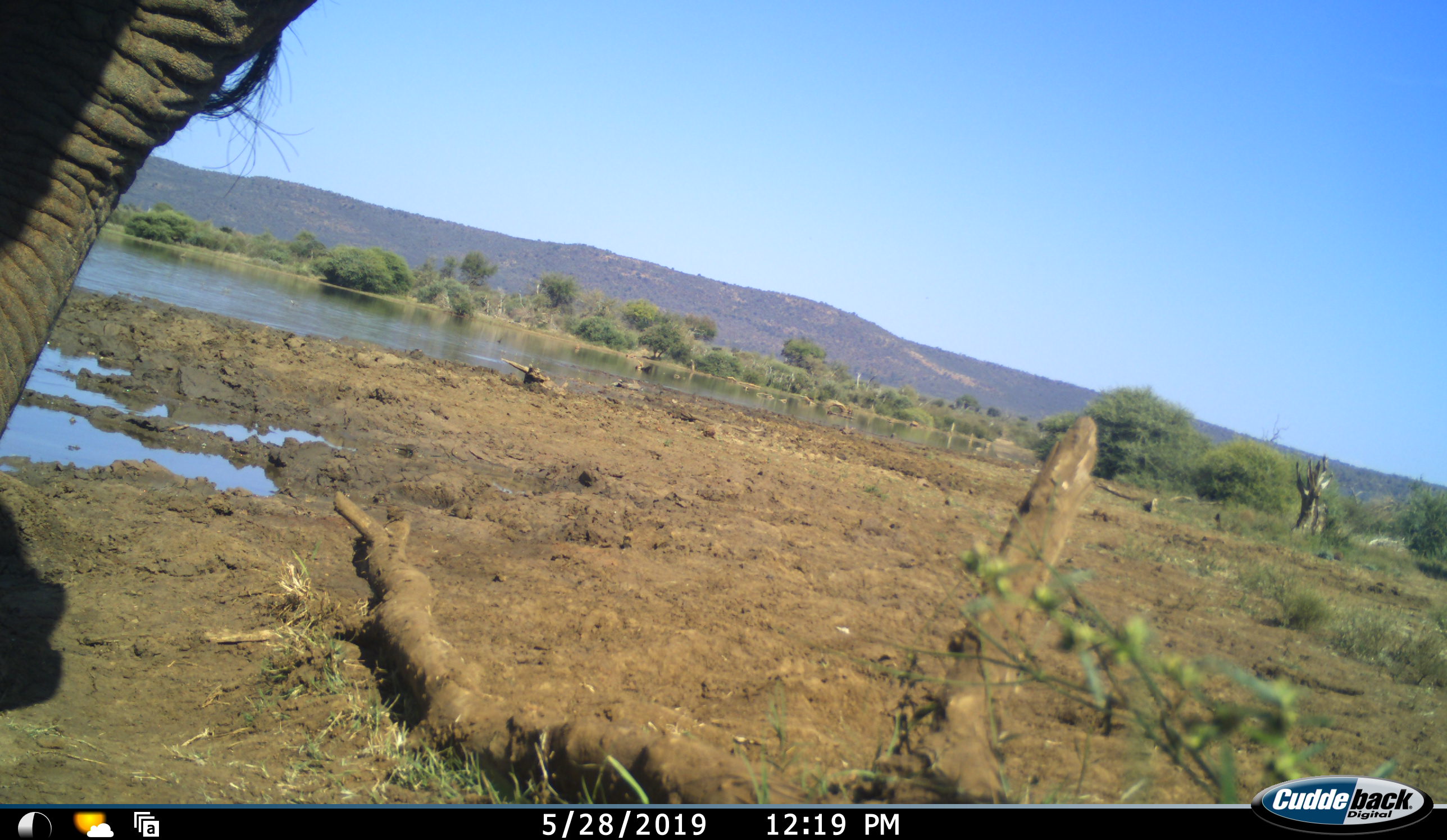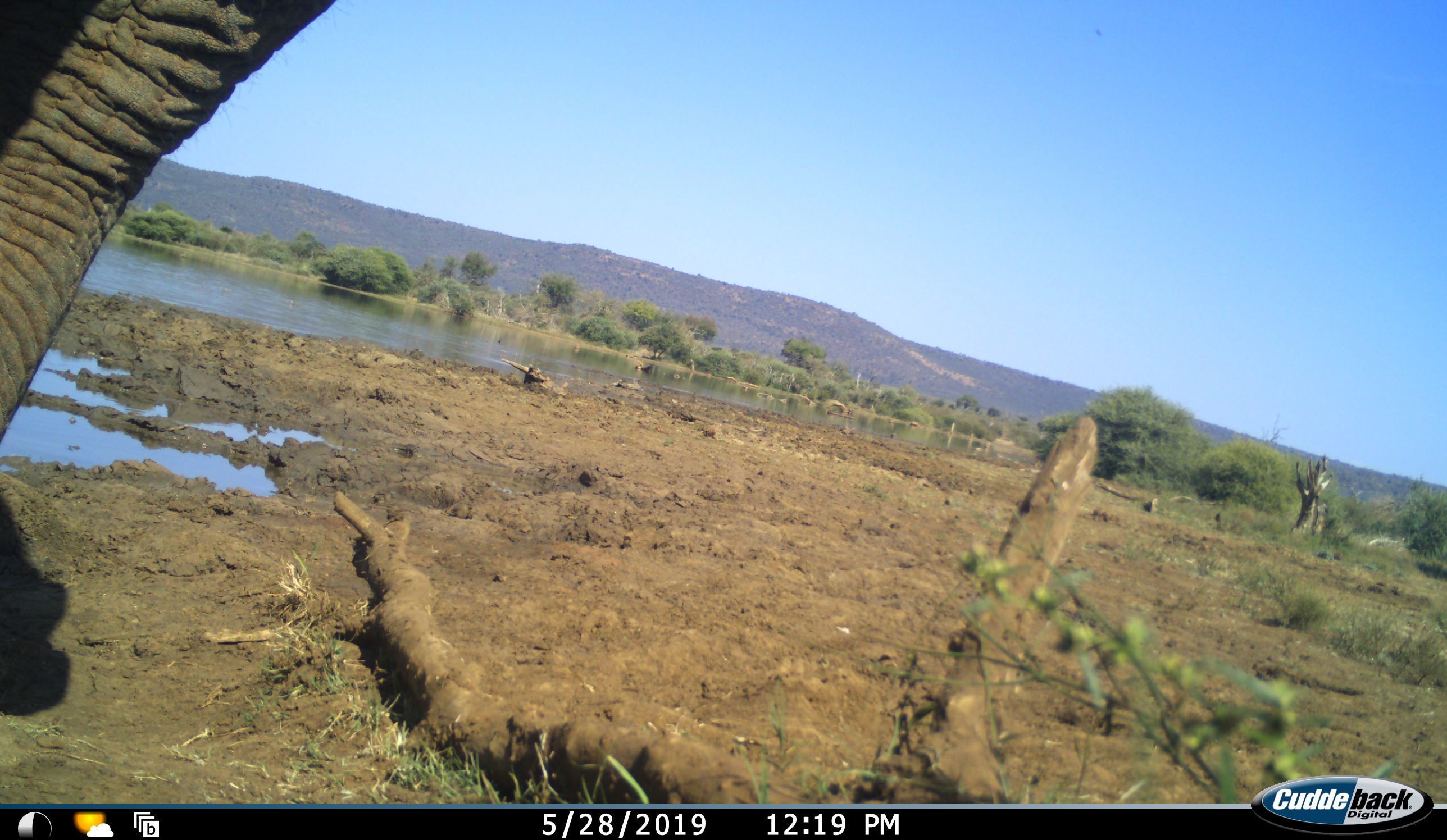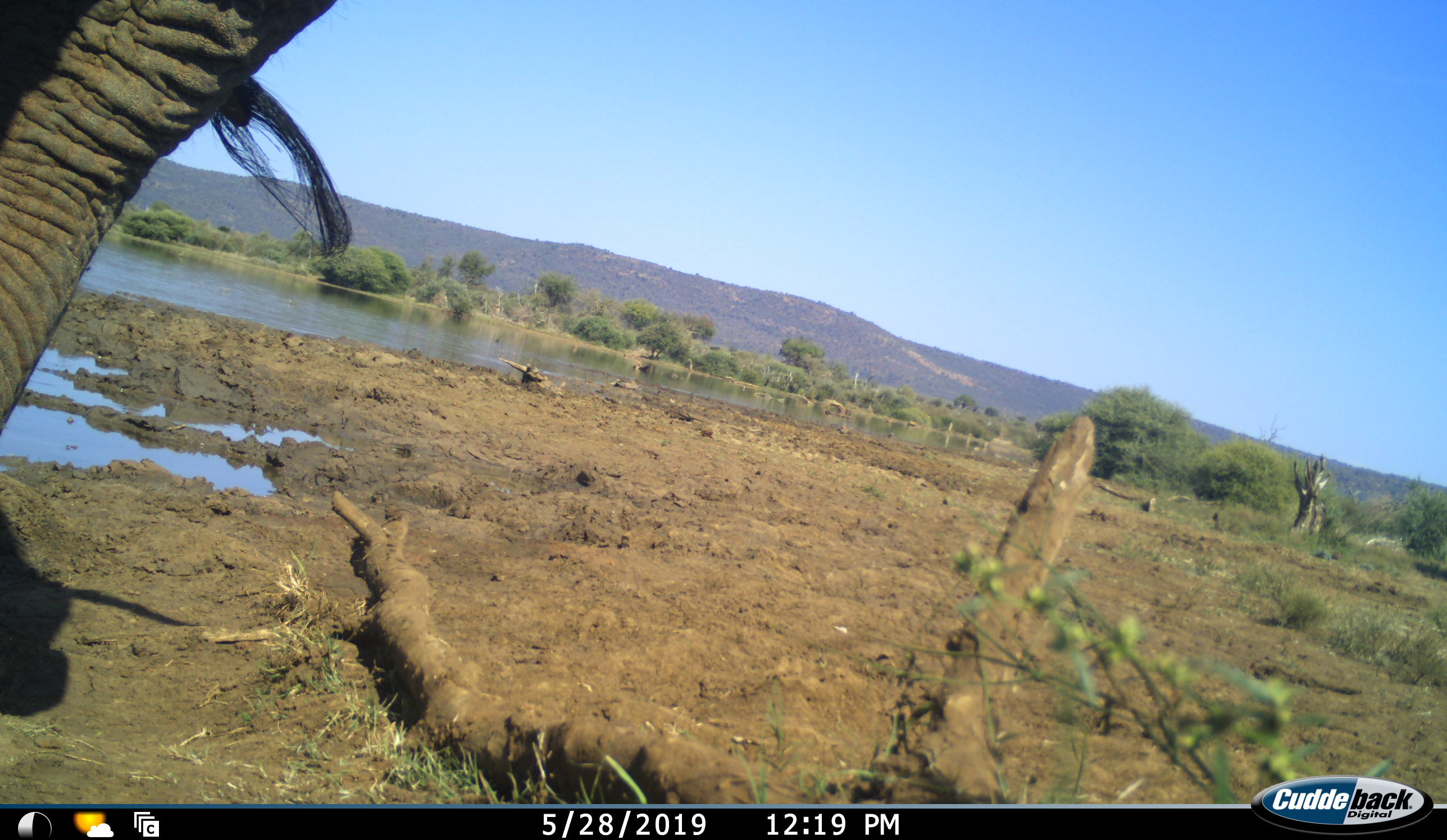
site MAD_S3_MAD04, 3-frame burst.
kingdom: Animalia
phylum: Chordata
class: Mammalia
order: Proboscidea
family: Elephantidae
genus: Loxodonta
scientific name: Loxodonta africana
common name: african bush elephant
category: elephant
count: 1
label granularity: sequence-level